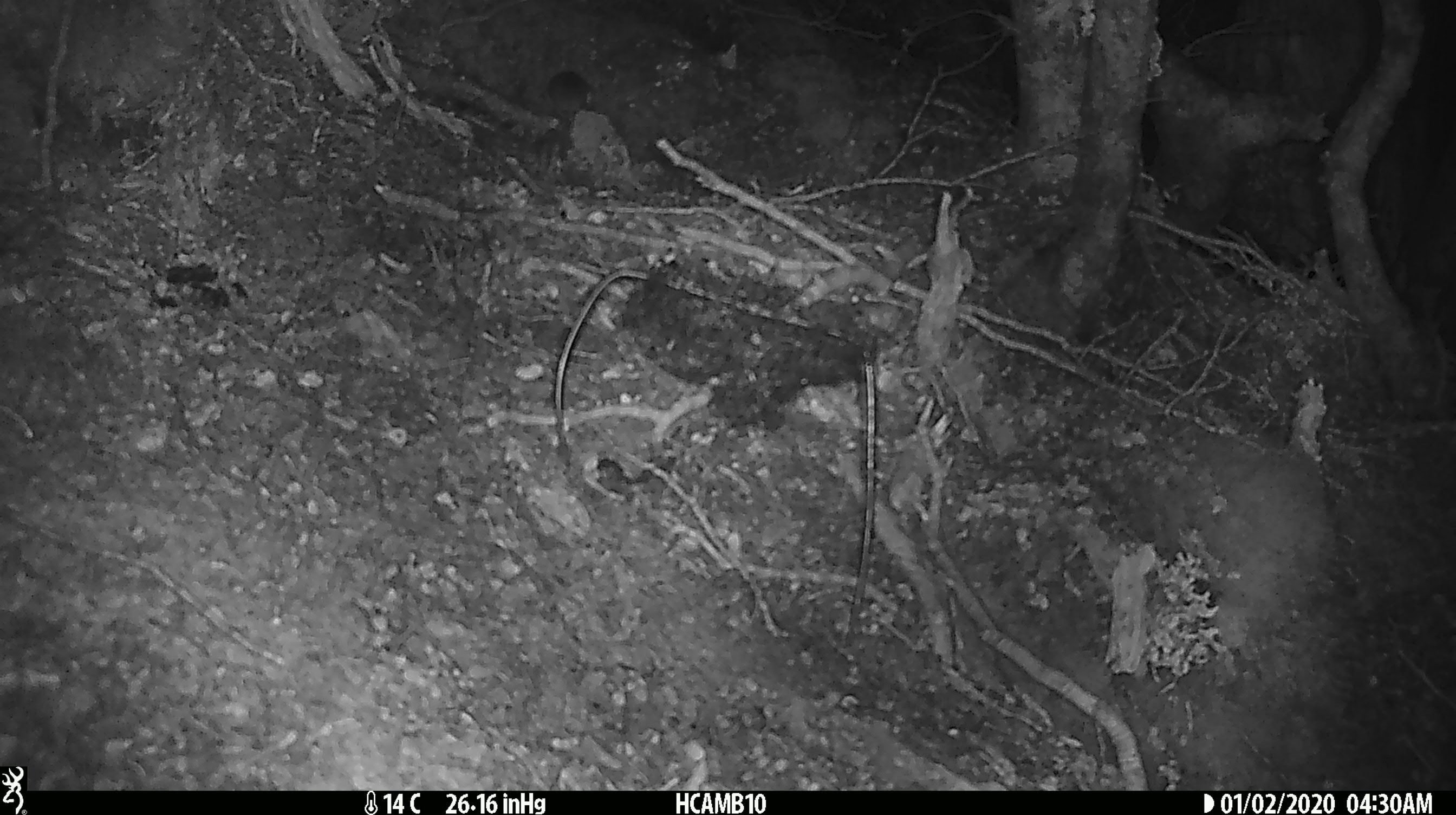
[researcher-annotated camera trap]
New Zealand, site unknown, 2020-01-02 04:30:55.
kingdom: Animalia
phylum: Chordata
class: Mammalia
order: Rodentia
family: Muridae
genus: Mus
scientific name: Mus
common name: mouse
Mouse (Mus).